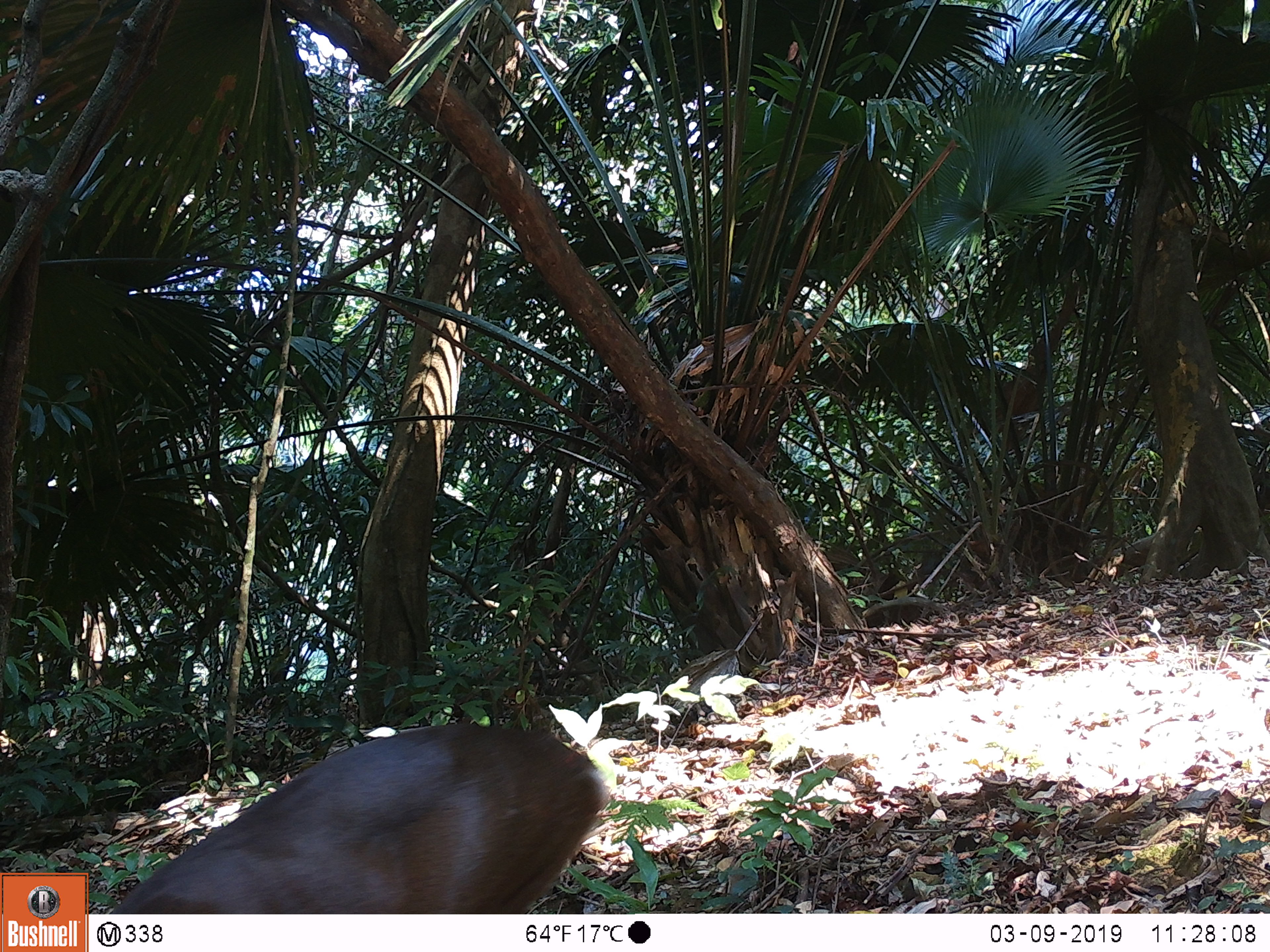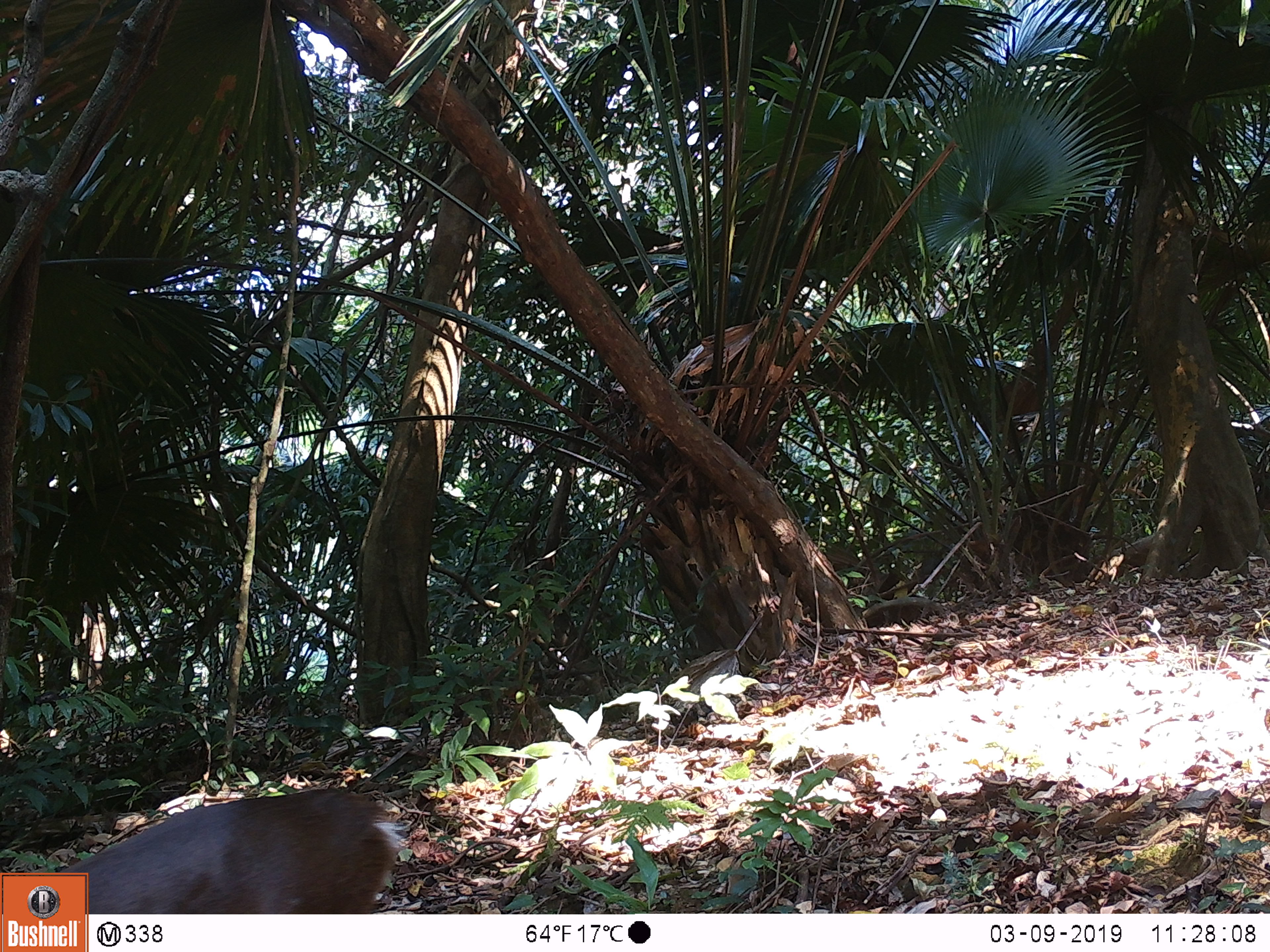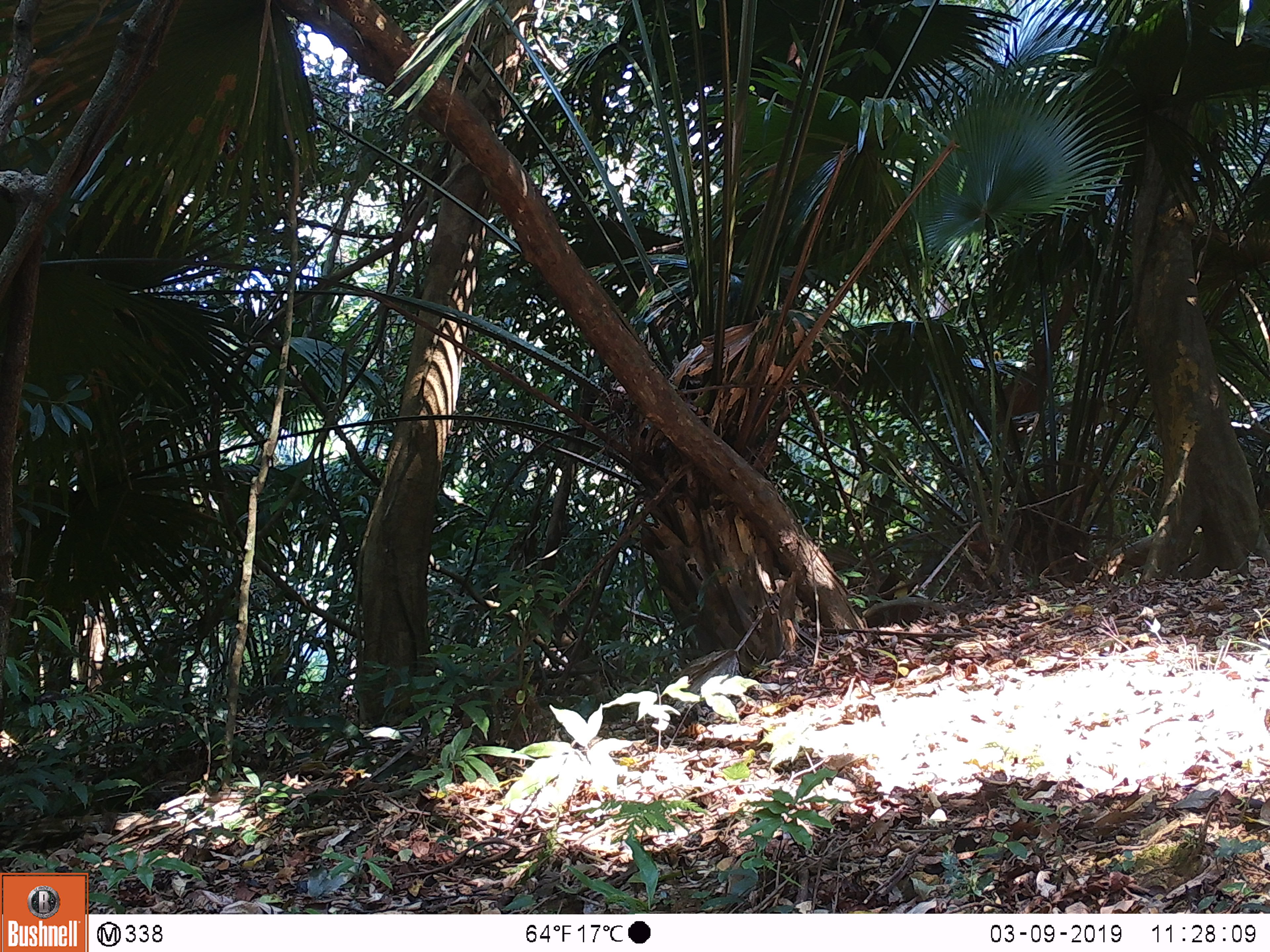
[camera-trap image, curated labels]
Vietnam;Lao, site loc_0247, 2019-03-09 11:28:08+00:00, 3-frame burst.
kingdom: Animalia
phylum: Chordata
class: Mammalia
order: Artiodactyla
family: Cervidae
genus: Muntiacus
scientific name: Muntiacus vuquangensis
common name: large-antlered muntjac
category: large antlered muntjac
Large antlered muntjac (large-antlered muntjac) (Muntiacus vuquangensis). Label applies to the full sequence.